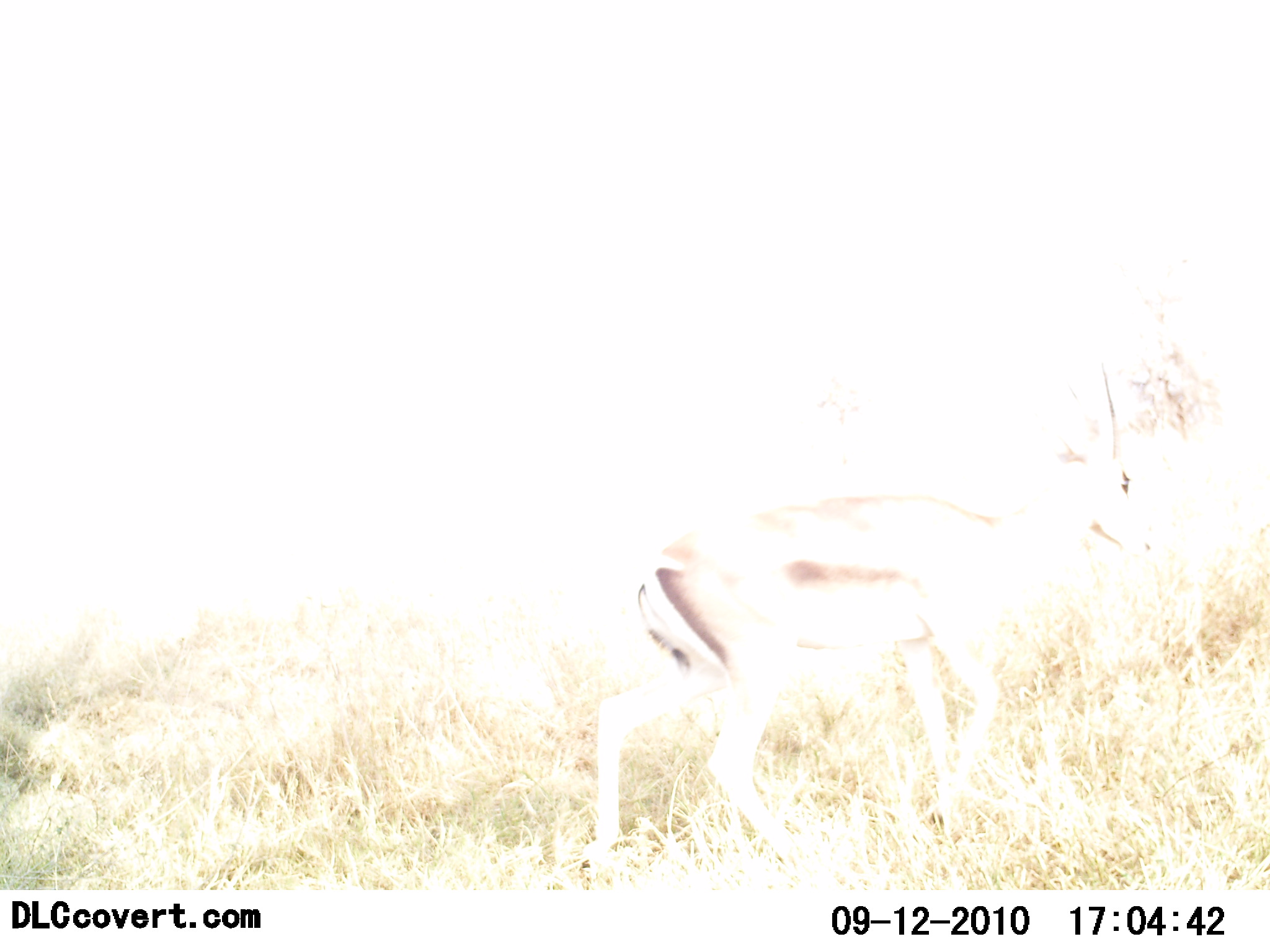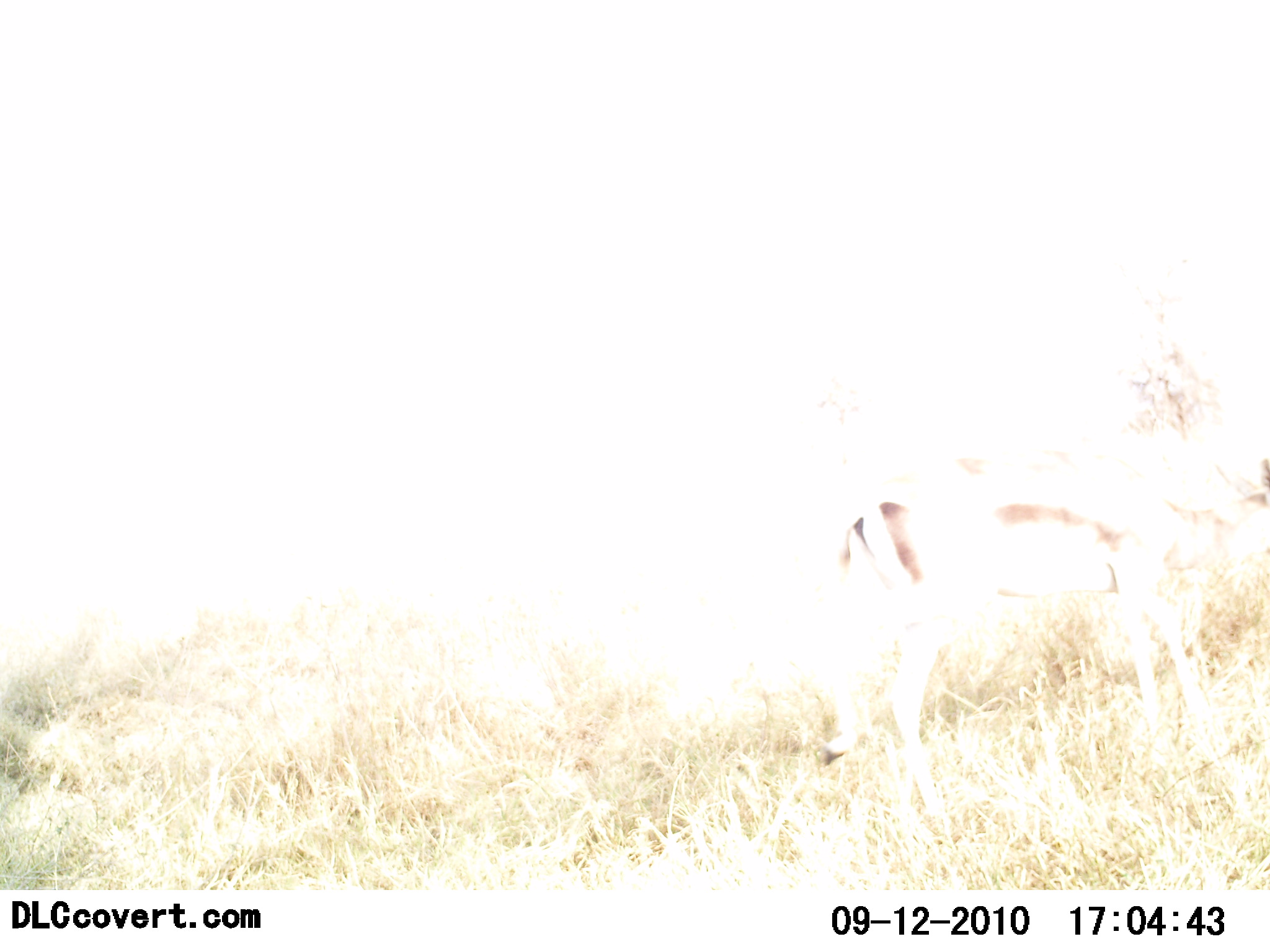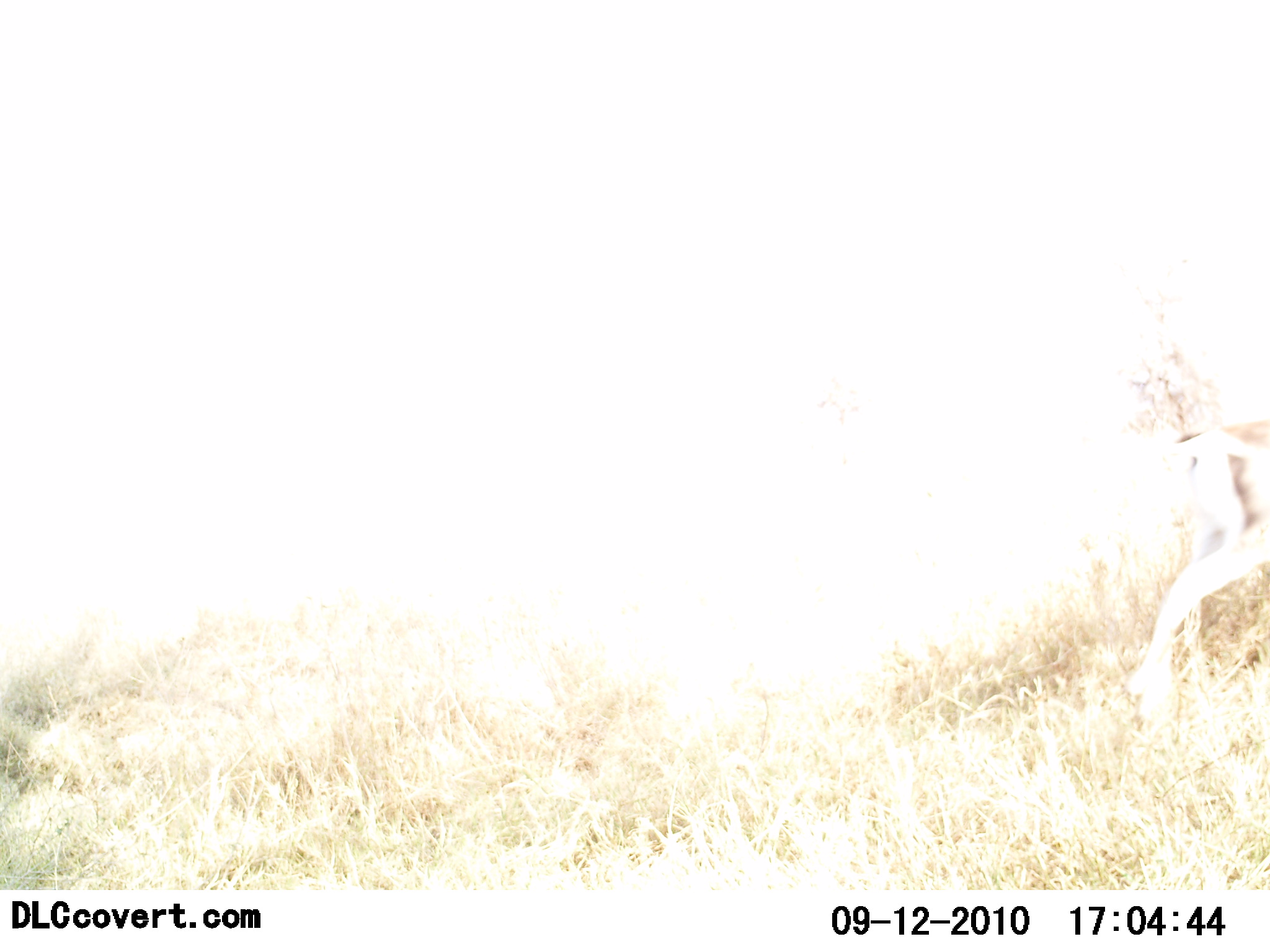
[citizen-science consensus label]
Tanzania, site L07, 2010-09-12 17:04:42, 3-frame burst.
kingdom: Animalia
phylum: Chordata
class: Mammalia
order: Artiodactyla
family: Bovidae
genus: Eudorcas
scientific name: Eudorcas thomsonii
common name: thomson's gazelle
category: gazellethomsons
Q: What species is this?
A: Gazellethomsons (thomson's gazelle) (Eudorcas thomsonii).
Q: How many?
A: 1.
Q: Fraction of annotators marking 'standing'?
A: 0%.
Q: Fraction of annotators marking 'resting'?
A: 0%.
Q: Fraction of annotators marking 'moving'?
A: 100%.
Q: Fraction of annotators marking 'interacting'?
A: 0%.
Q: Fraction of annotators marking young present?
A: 0%.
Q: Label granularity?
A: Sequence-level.